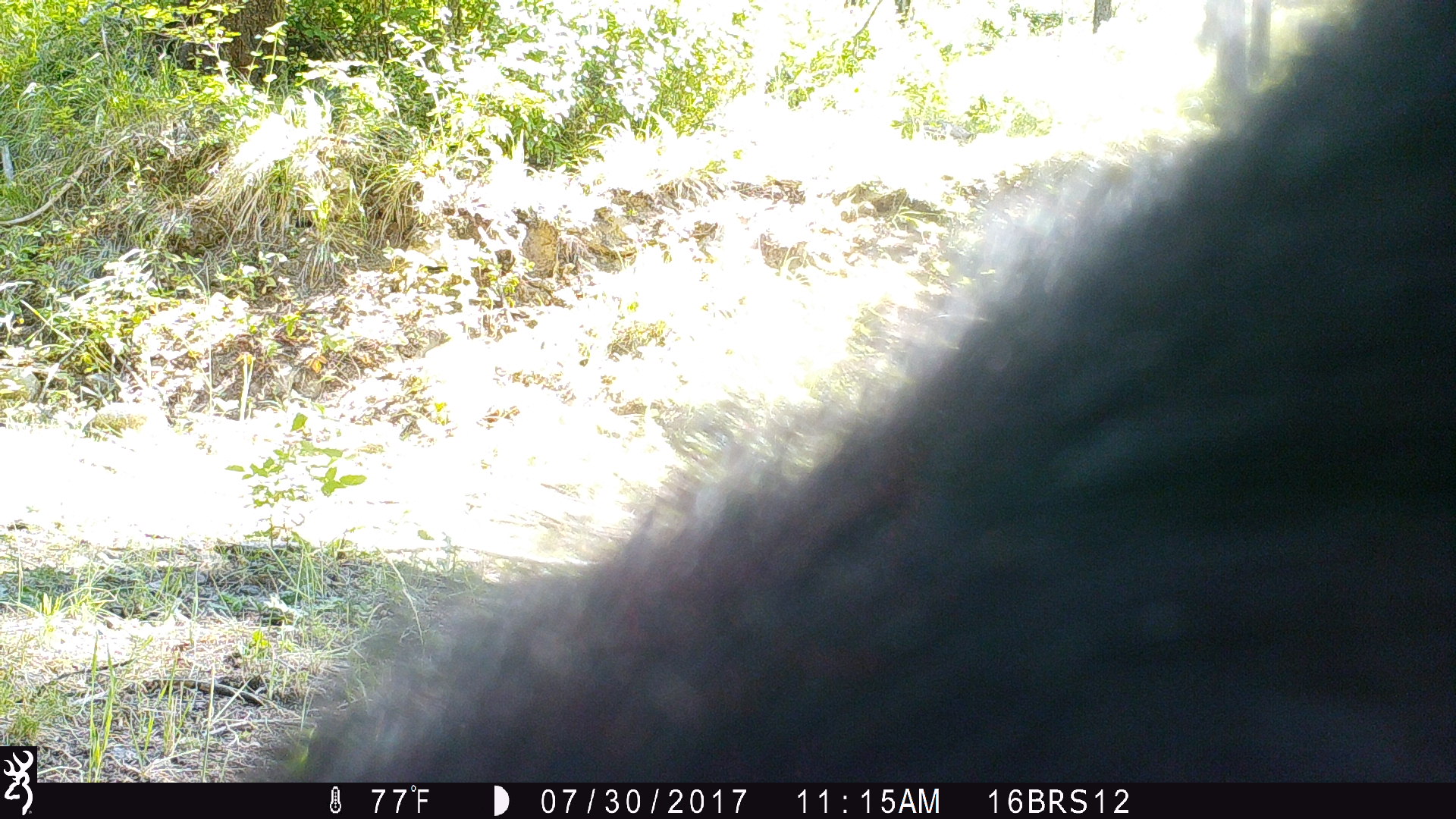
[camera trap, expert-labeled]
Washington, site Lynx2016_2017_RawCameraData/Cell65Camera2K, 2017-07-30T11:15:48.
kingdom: Animalia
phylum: Chordata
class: Mammalia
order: Artiodactyla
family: Bovidae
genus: Bos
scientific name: Bos taurus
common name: domestic cattle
Domestic cattle (Bos taurus). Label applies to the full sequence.